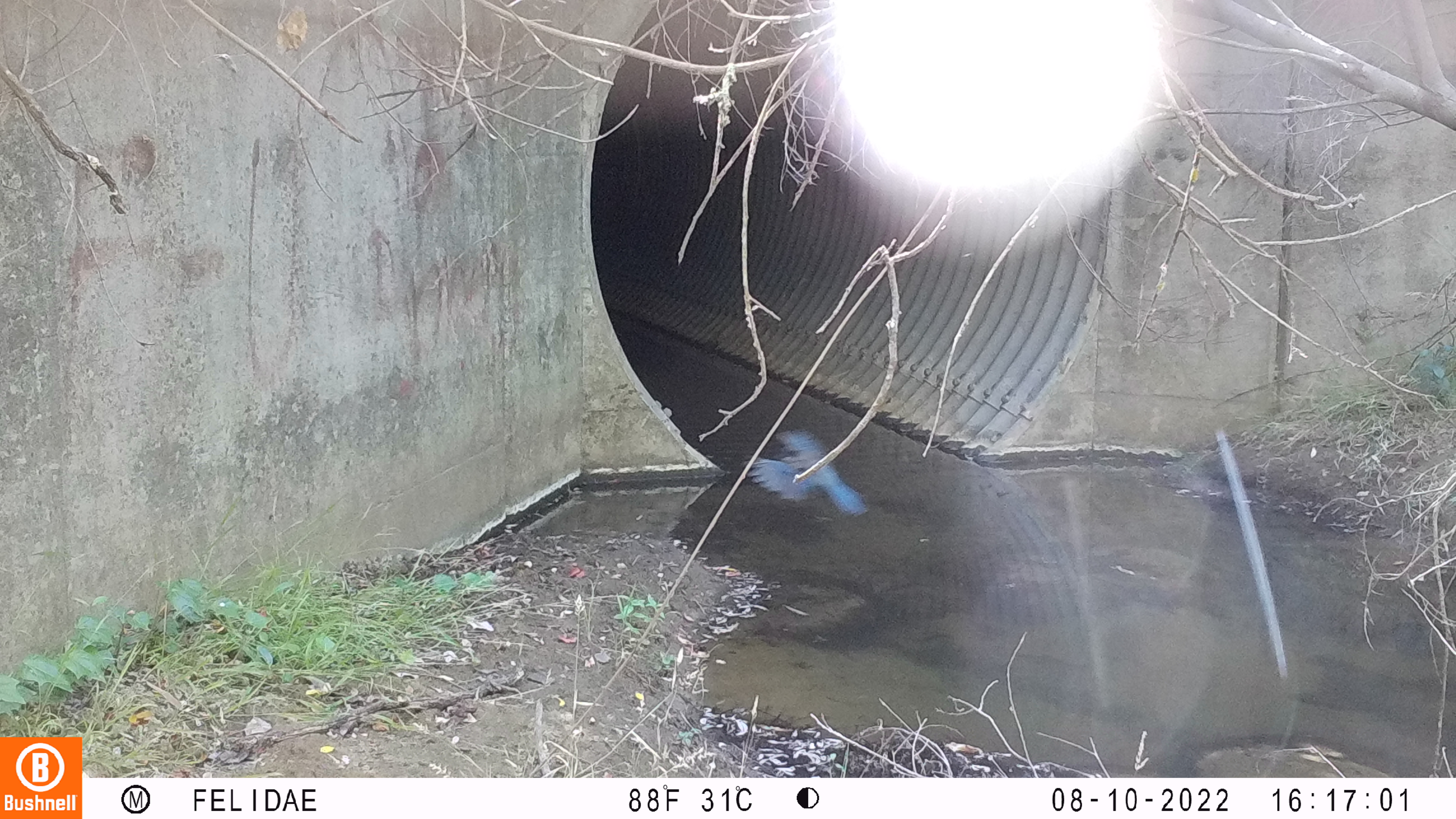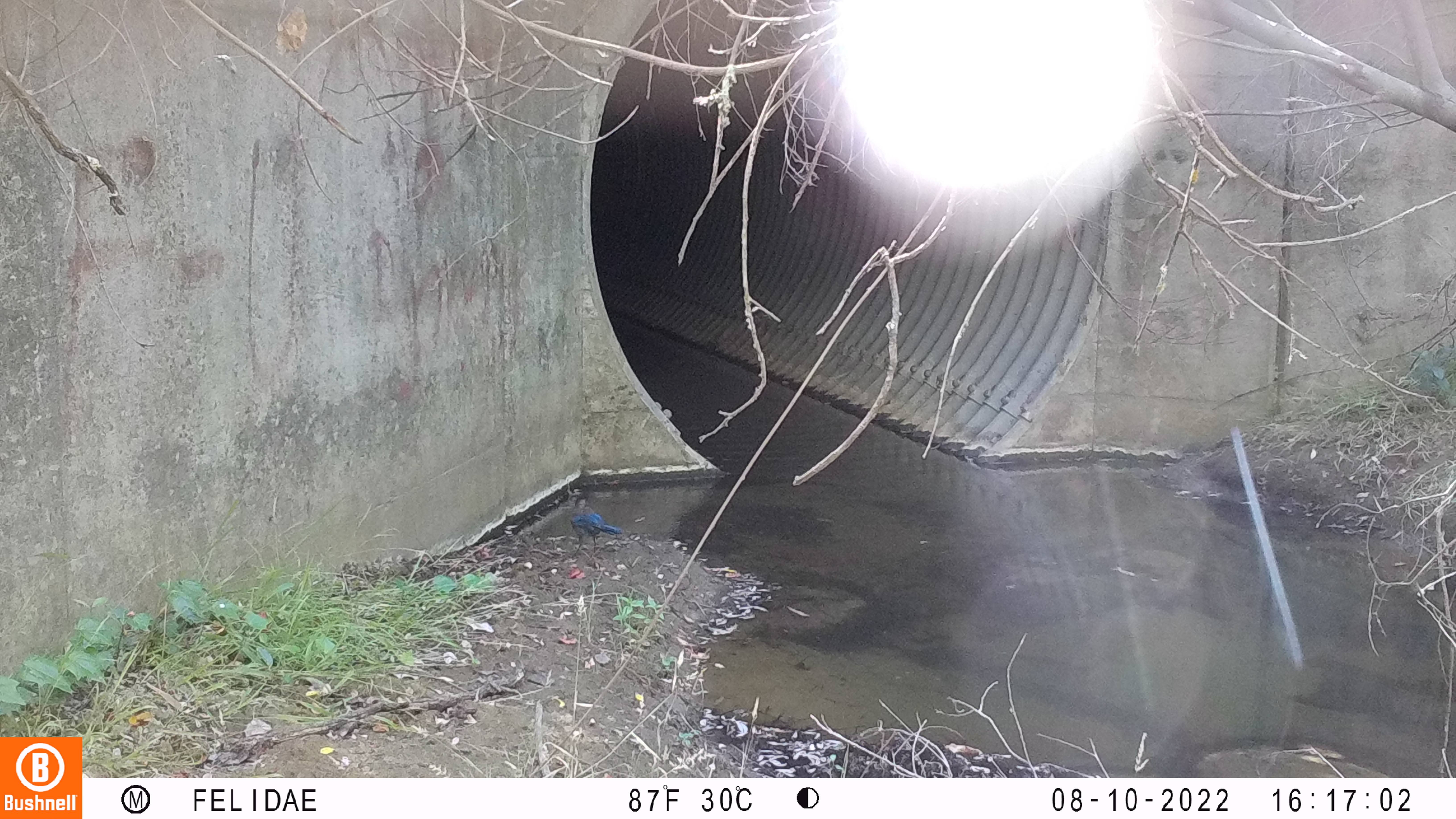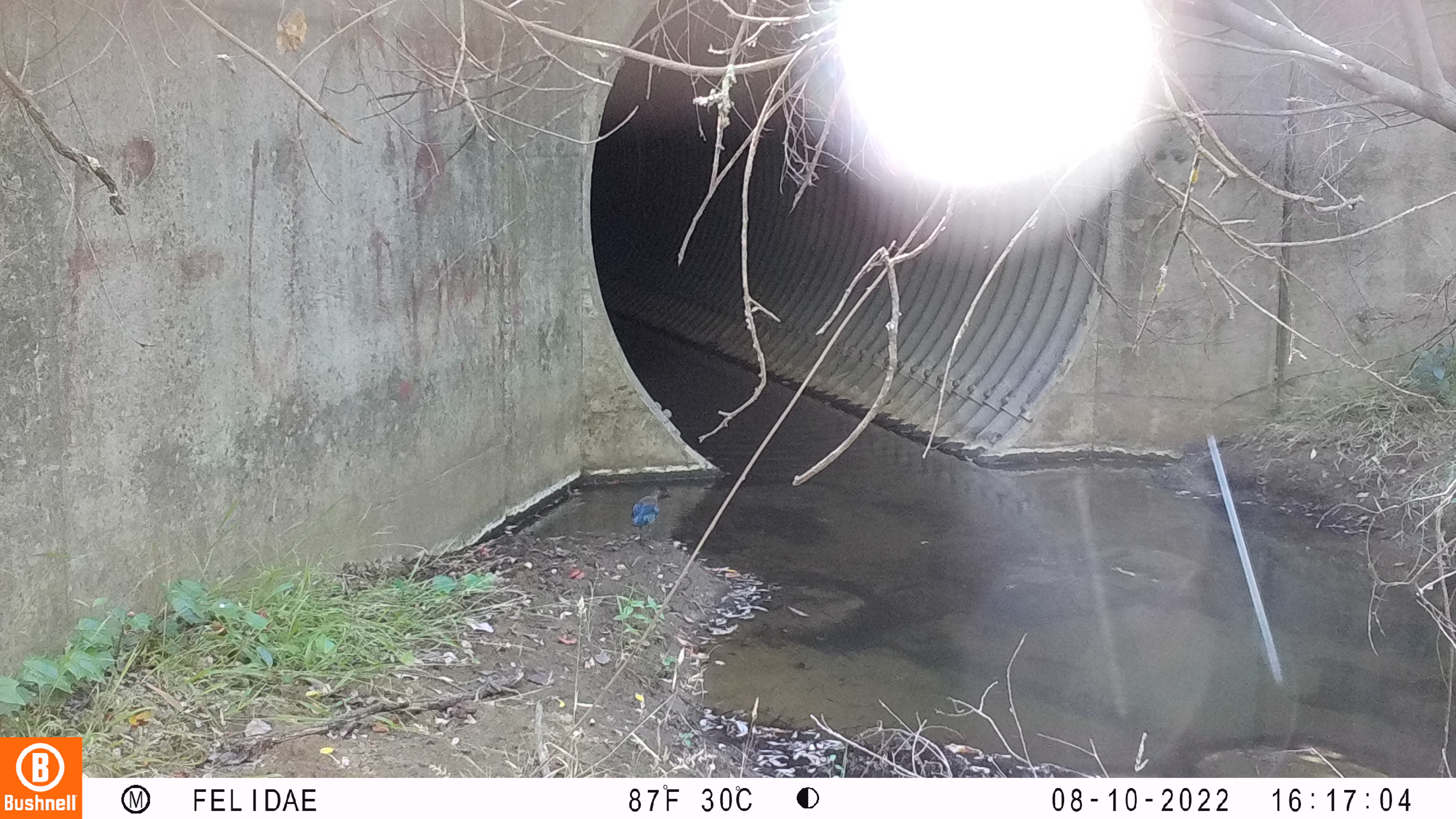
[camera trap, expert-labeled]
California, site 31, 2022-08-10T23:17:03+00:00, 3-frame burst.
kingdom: Animalia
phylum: Chordata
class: Aves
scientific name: Aves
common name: bird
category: unknown bird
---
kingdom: Animalia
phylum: Chordata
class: Aves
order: Passeriformes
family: Corvidae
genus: Cyanocitta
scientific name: Cyanocitta stelleri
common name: steller's jay